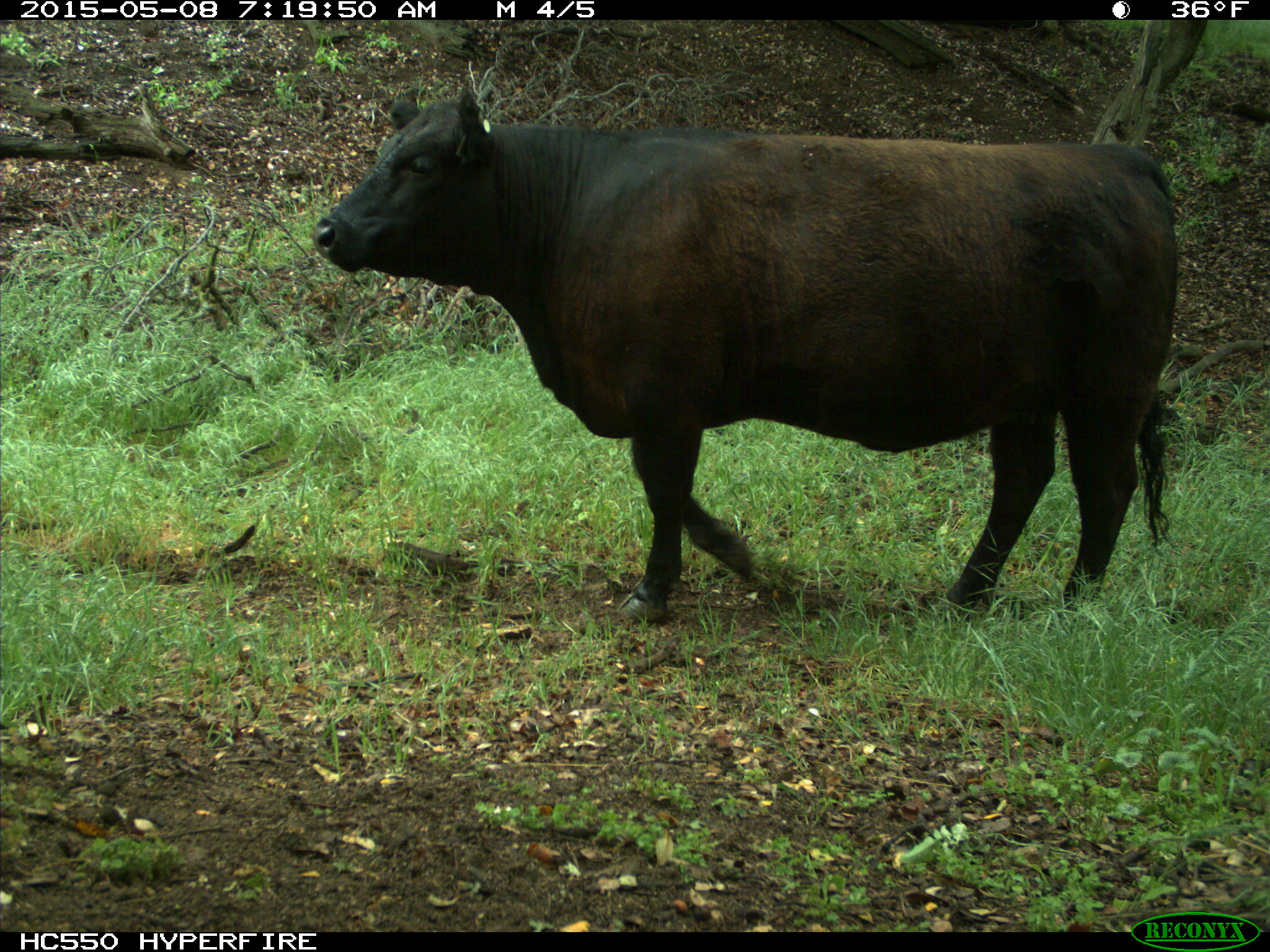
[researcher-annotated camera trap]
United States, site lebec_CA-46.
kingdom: Animalia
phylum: Chordata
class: Mammalia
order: Artiodactyla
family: Bovidae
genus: Bos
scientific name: Bos taurus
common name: domestic cow